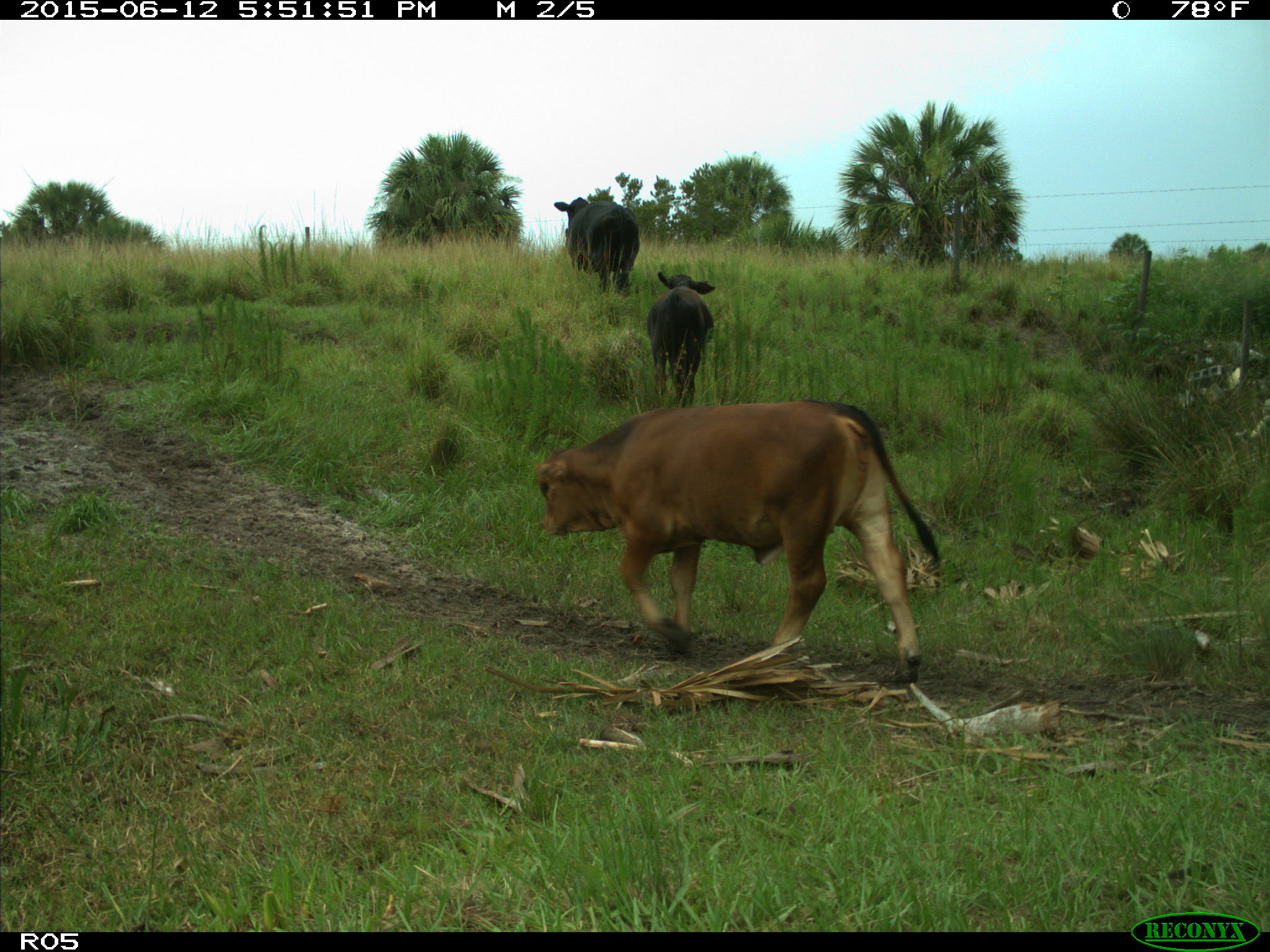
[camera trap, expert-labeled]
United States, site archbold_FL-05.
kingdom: Animalia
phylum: Chordata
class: Mammalia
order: Artiodactyla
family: Bovidae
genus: Bos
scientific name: Bos taurus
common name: domestic cow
Bos taurus (domestic cow).